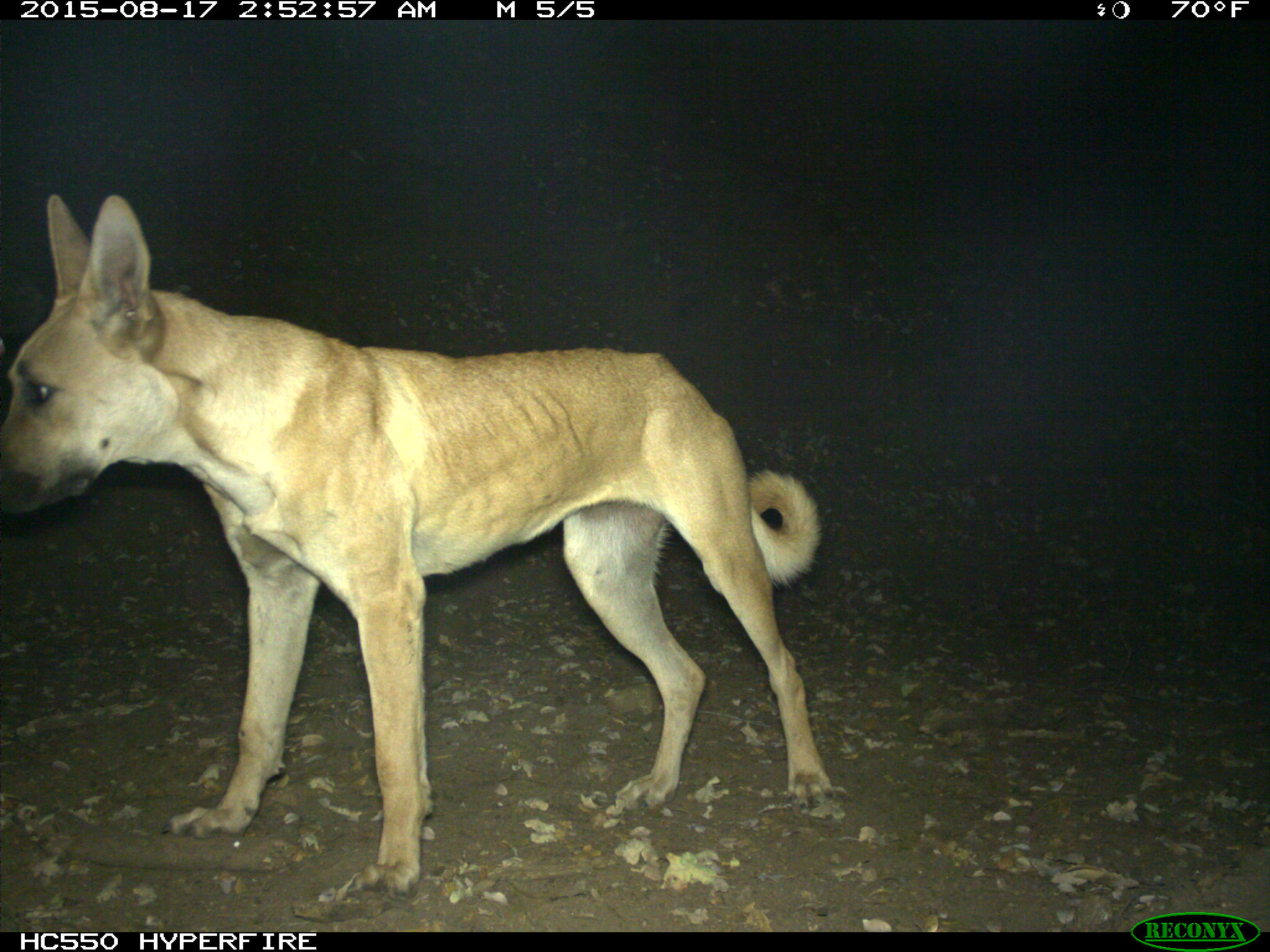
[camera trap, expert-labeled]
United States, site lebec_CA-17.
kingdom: Animalia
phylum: Chordata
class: Mammalia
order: Carnivora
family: Canidae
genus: Canis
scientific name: Canis familiaris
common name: domestic dog